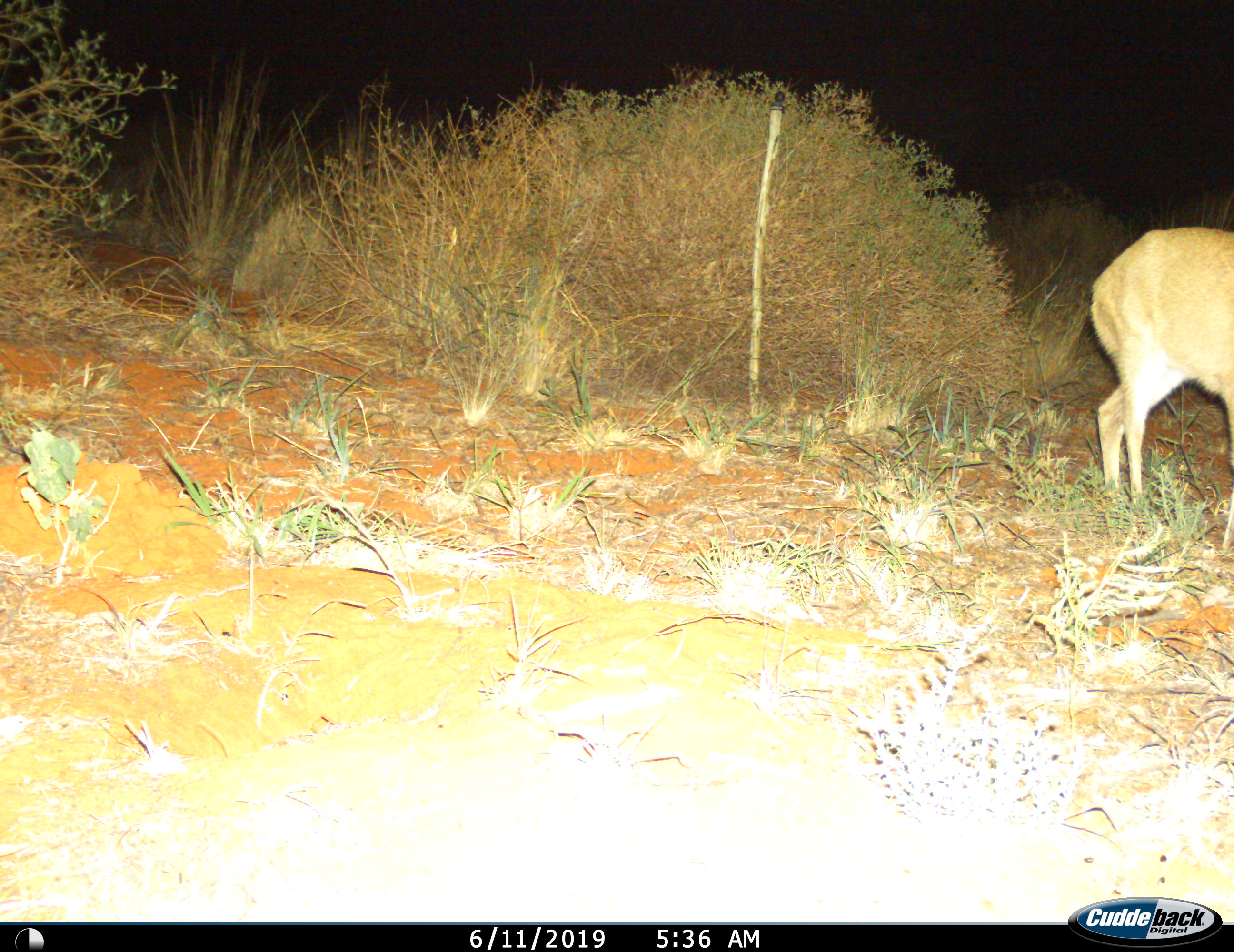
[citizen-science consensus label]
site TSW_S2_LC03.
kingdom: Animalia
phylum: Chordata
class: Mammalia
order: Artiodactyla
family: Bovidae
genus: Raphicerus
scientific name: Raphicerus campestris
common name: steenbok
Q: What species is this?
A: Steenbok (Raphicerus campestris).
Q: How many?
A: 1.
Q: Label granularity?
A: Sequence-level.